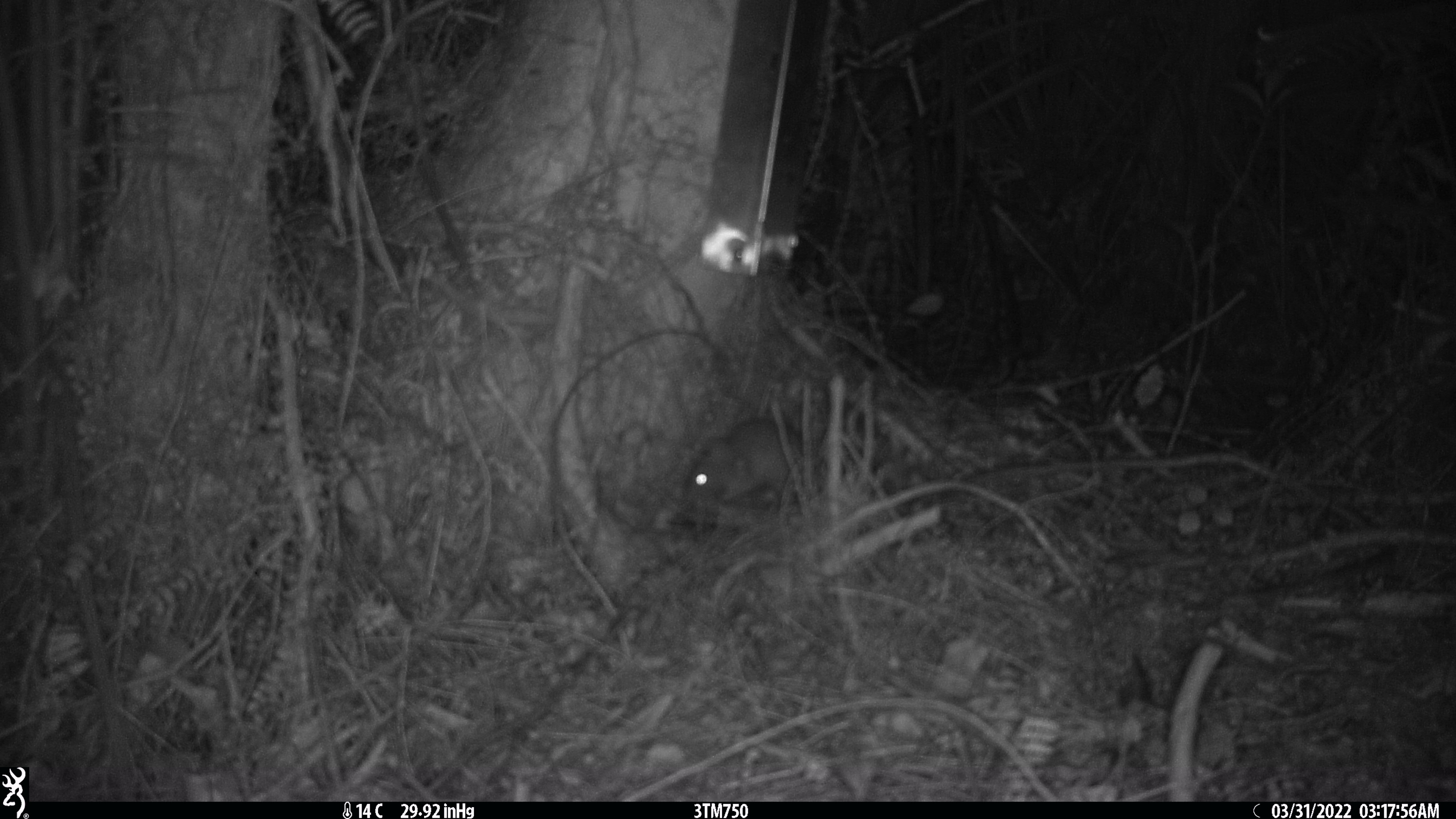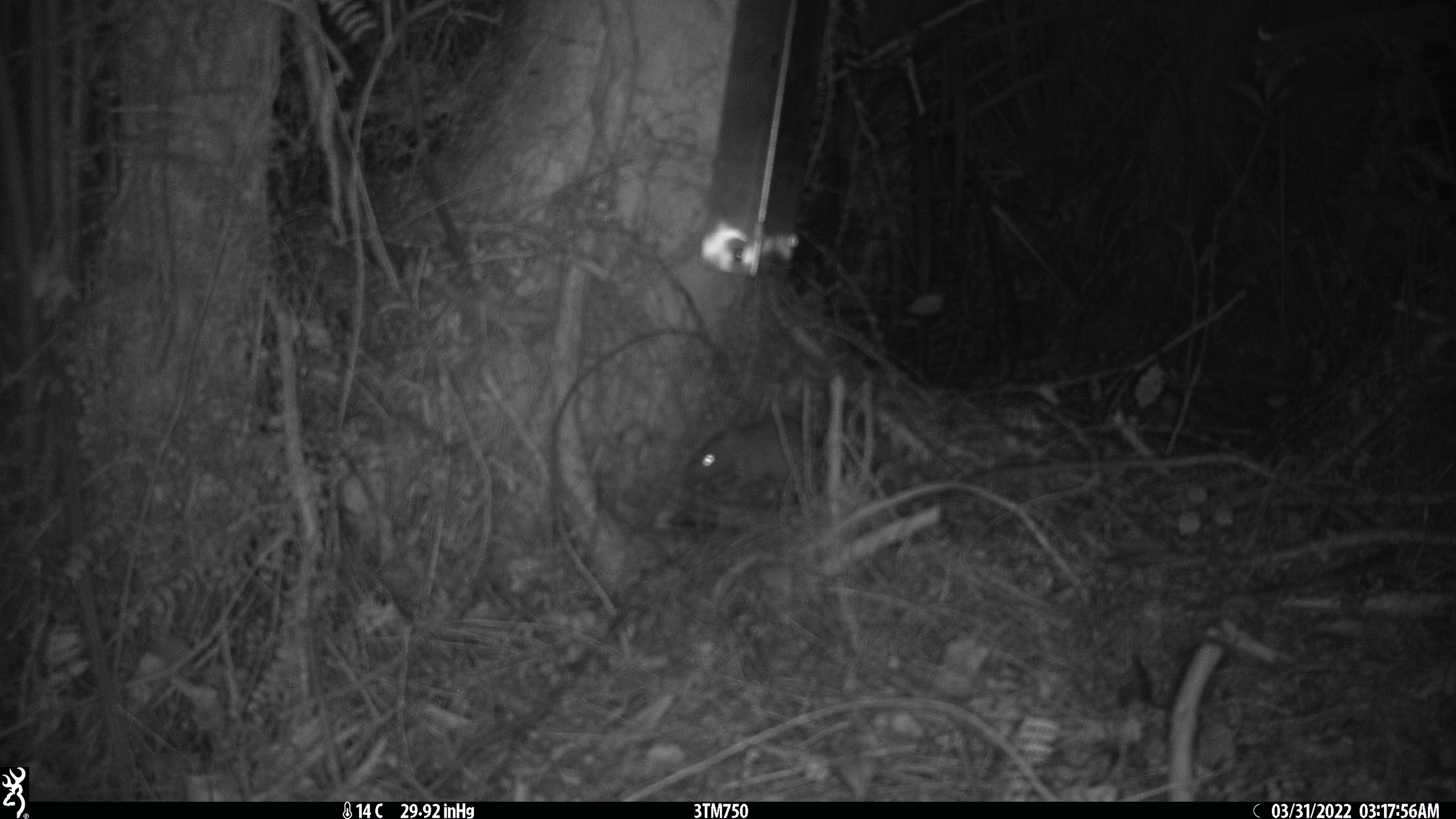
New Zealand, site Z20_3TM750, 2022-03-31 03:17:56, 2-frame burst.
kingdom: Animalia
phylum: Chordata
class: Mammalia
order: Rodentia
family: Muridae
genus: Rattus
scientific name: Rattus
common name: rat